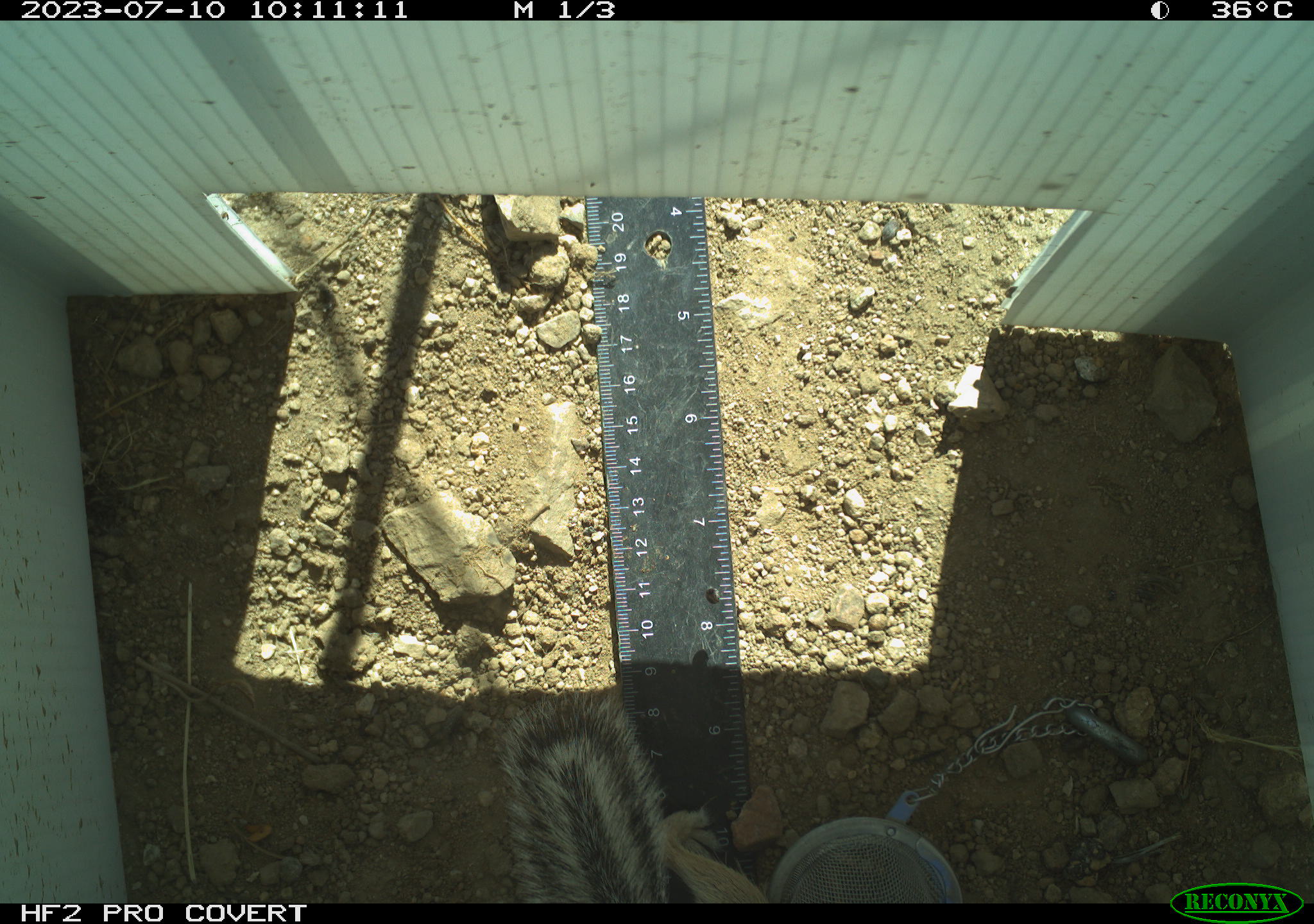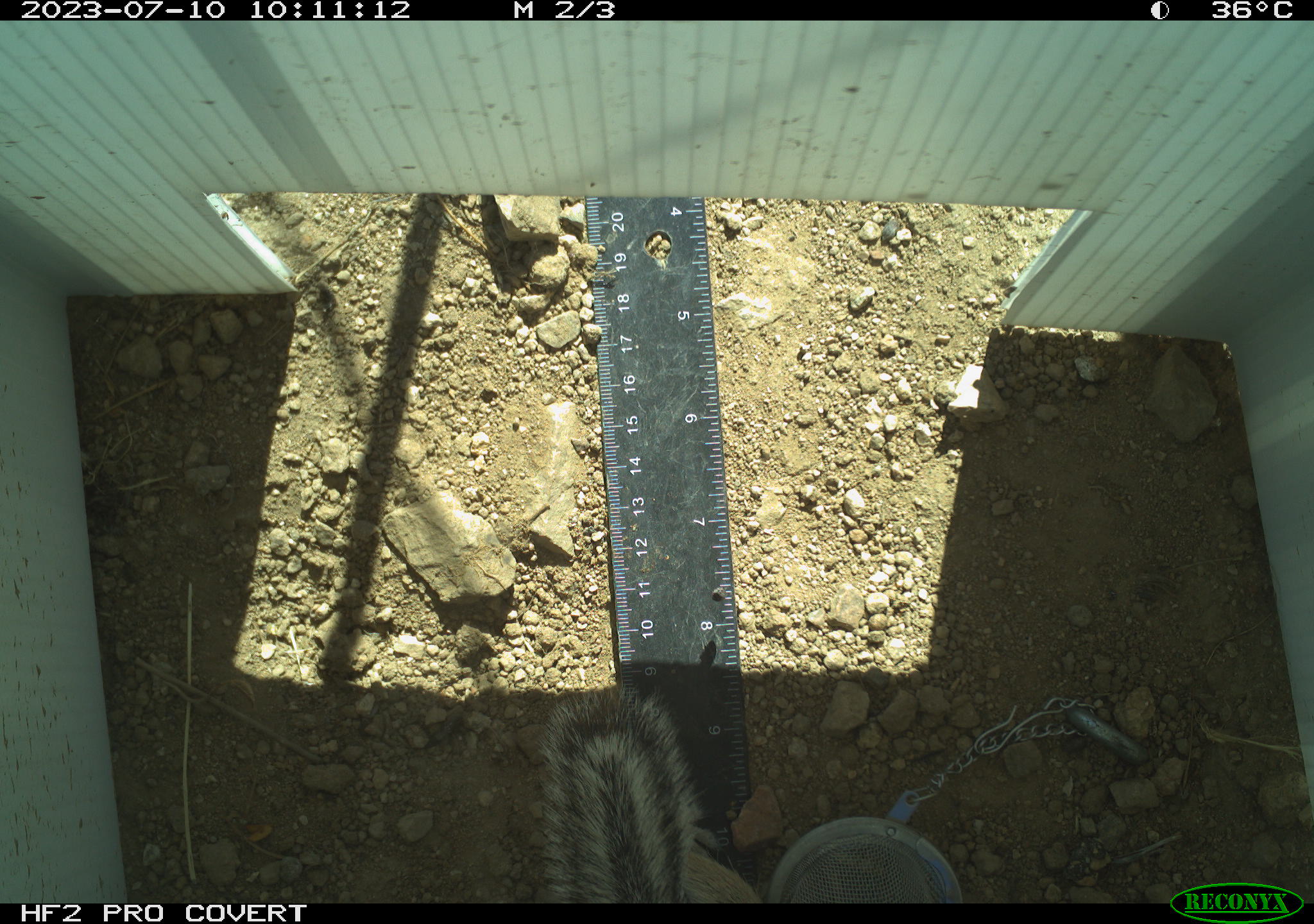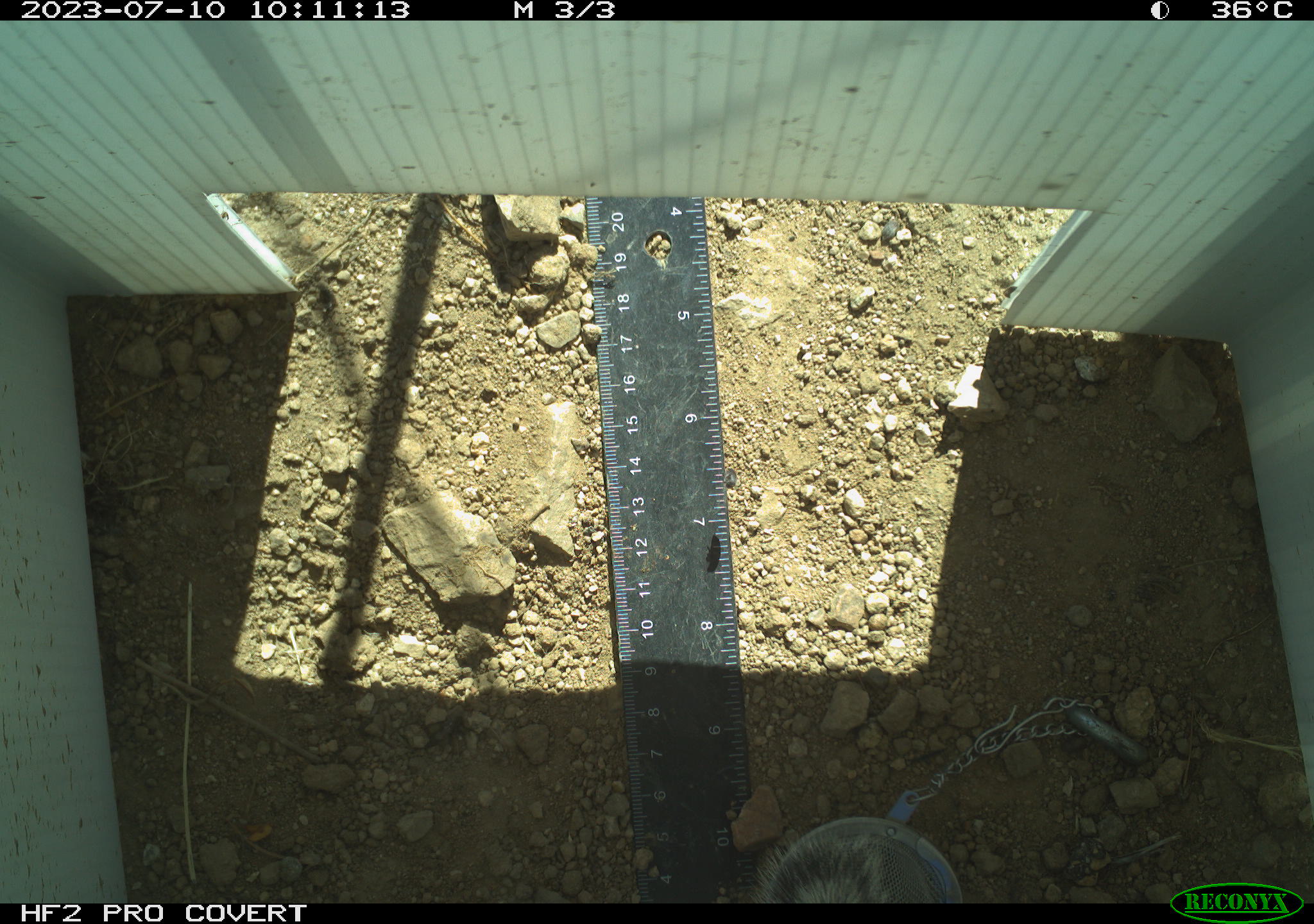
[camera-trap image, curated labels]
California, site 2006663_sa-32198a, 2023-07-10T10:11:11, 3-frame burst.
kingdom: Animalia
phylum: Chordata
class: Mammalia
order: Rodentia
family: Sciuridae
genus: Ammospermophilus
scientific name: Ammospermophilus leucurus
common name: white-tailed antelope squirrel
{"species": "white-tailed antelope squirrel (Ammospermophilus leucurus)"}